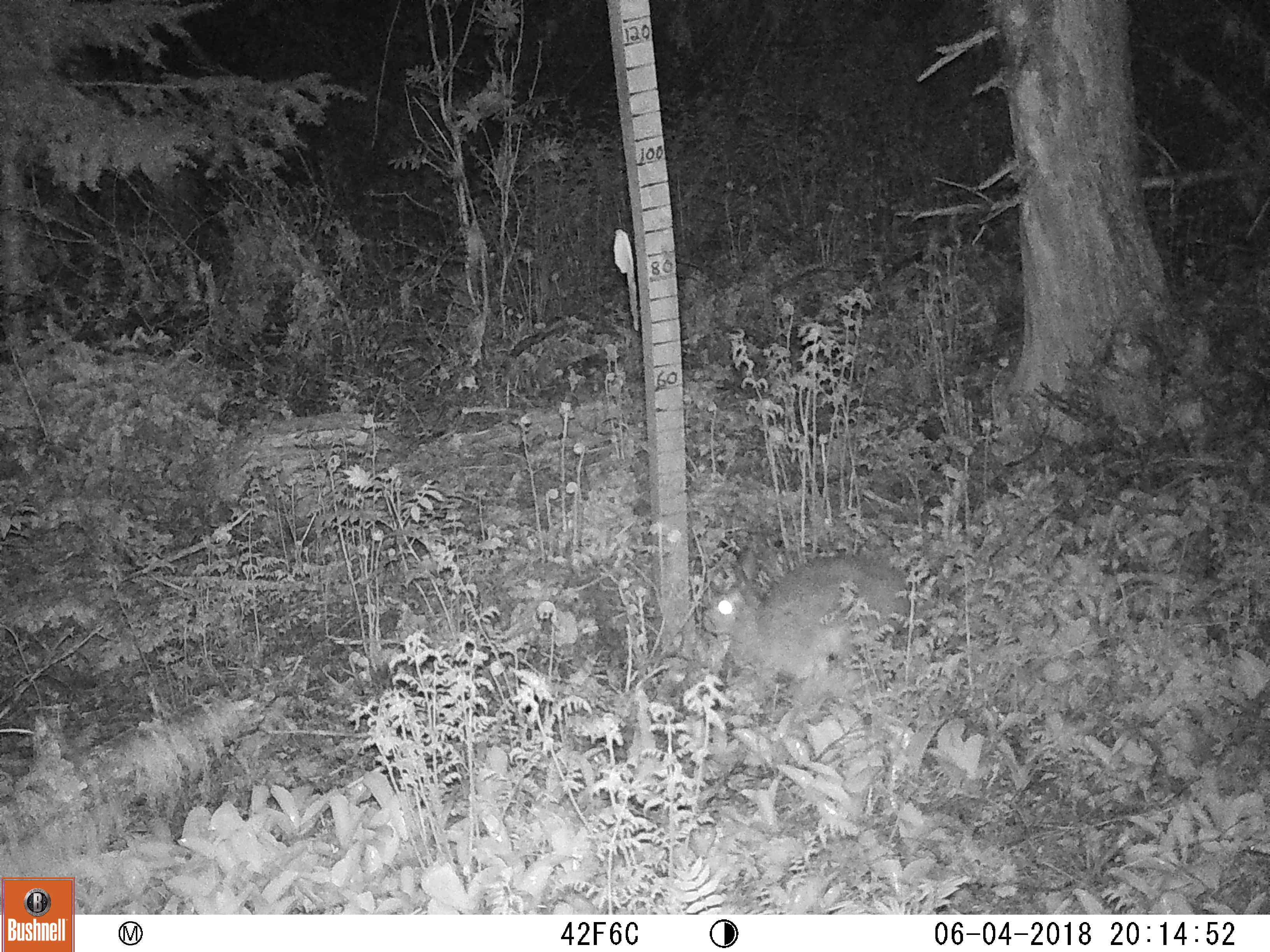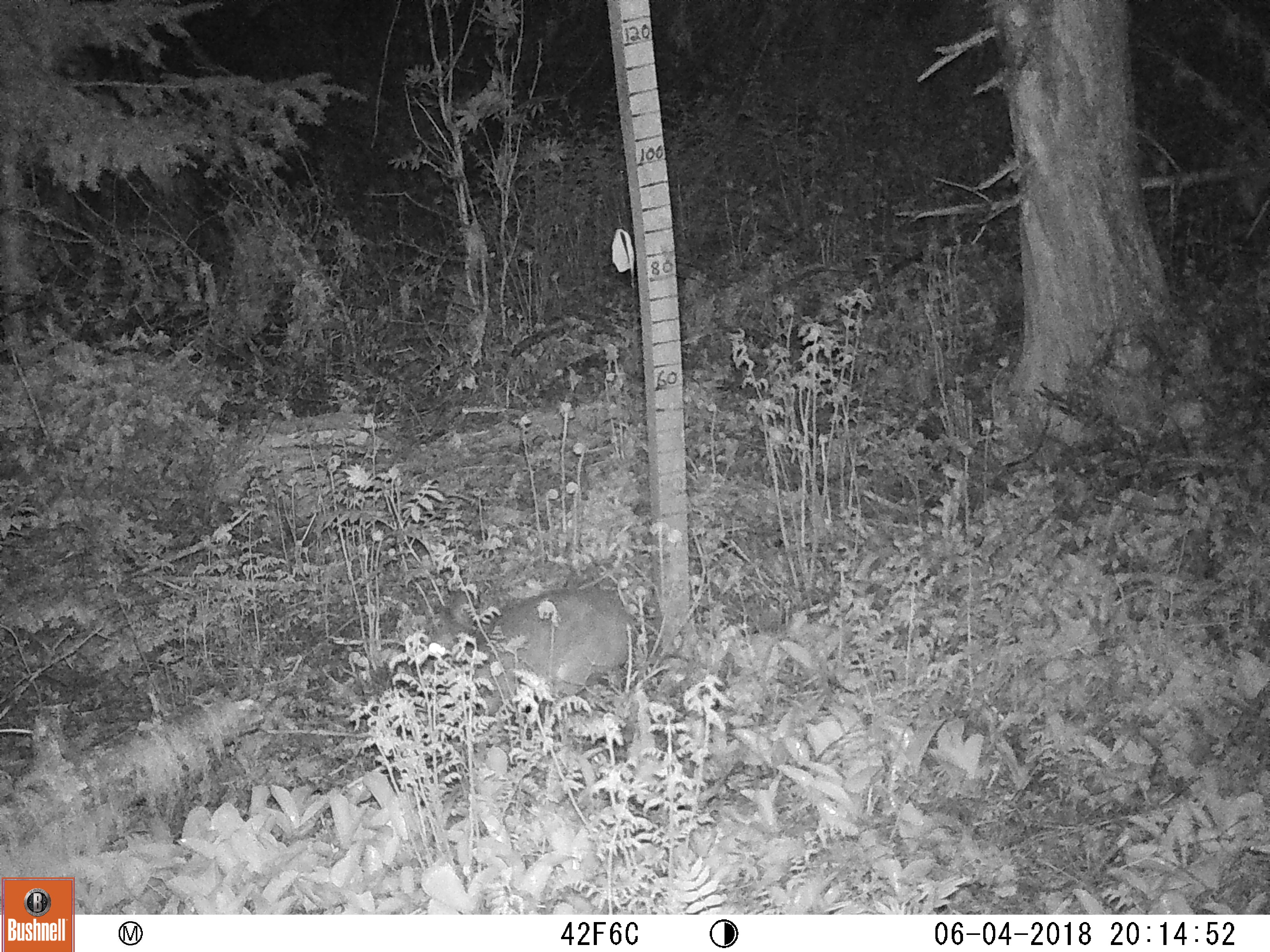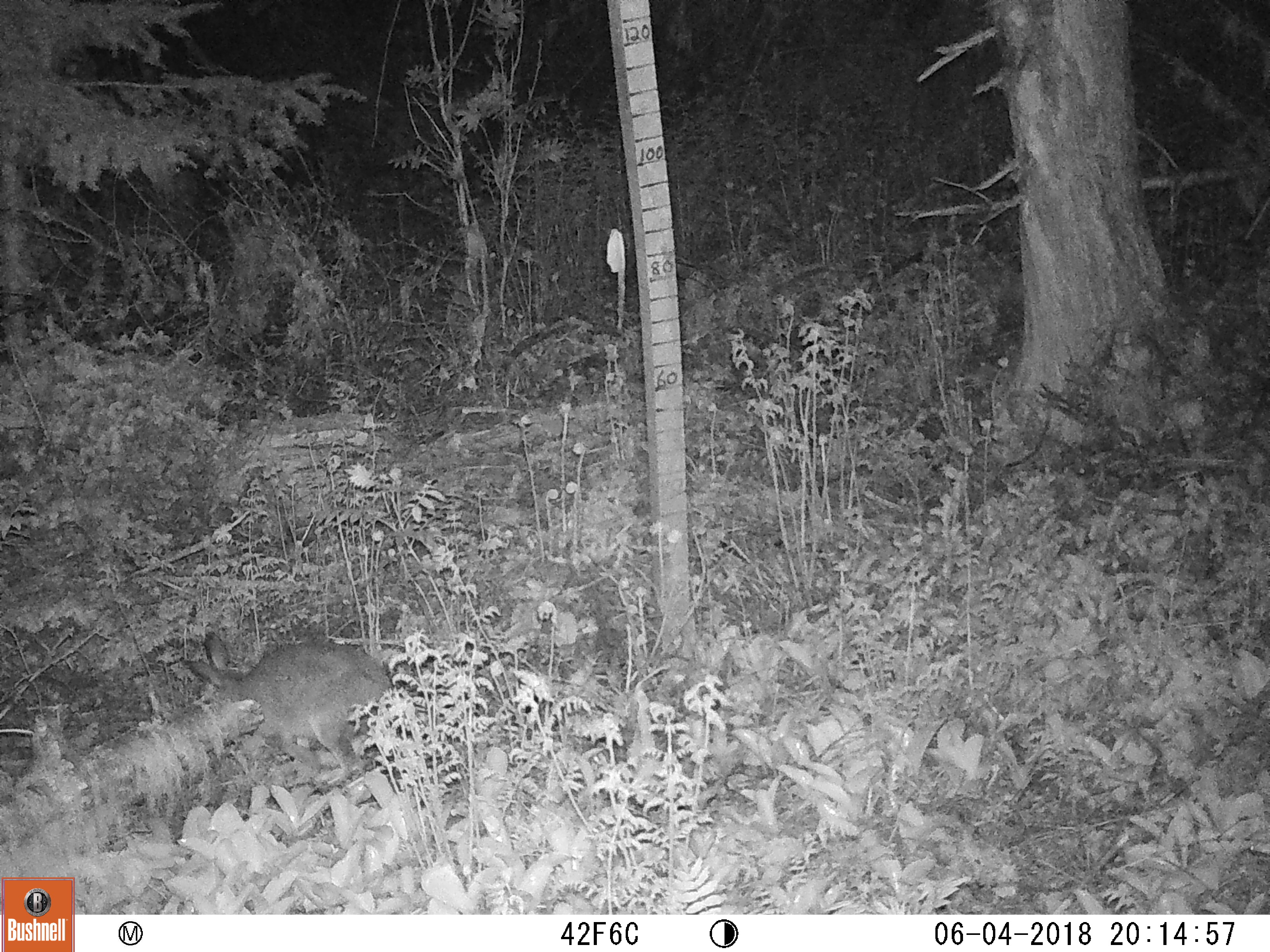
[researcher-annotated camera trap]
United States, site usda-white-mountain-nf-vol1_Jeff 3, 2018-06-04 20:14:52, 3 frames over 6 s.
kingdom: Animalia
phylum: Chordata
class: Mammalia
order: Lagomorpha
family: Leporidae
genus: Lepus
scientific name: Lepus americanus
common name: snowshoe hare